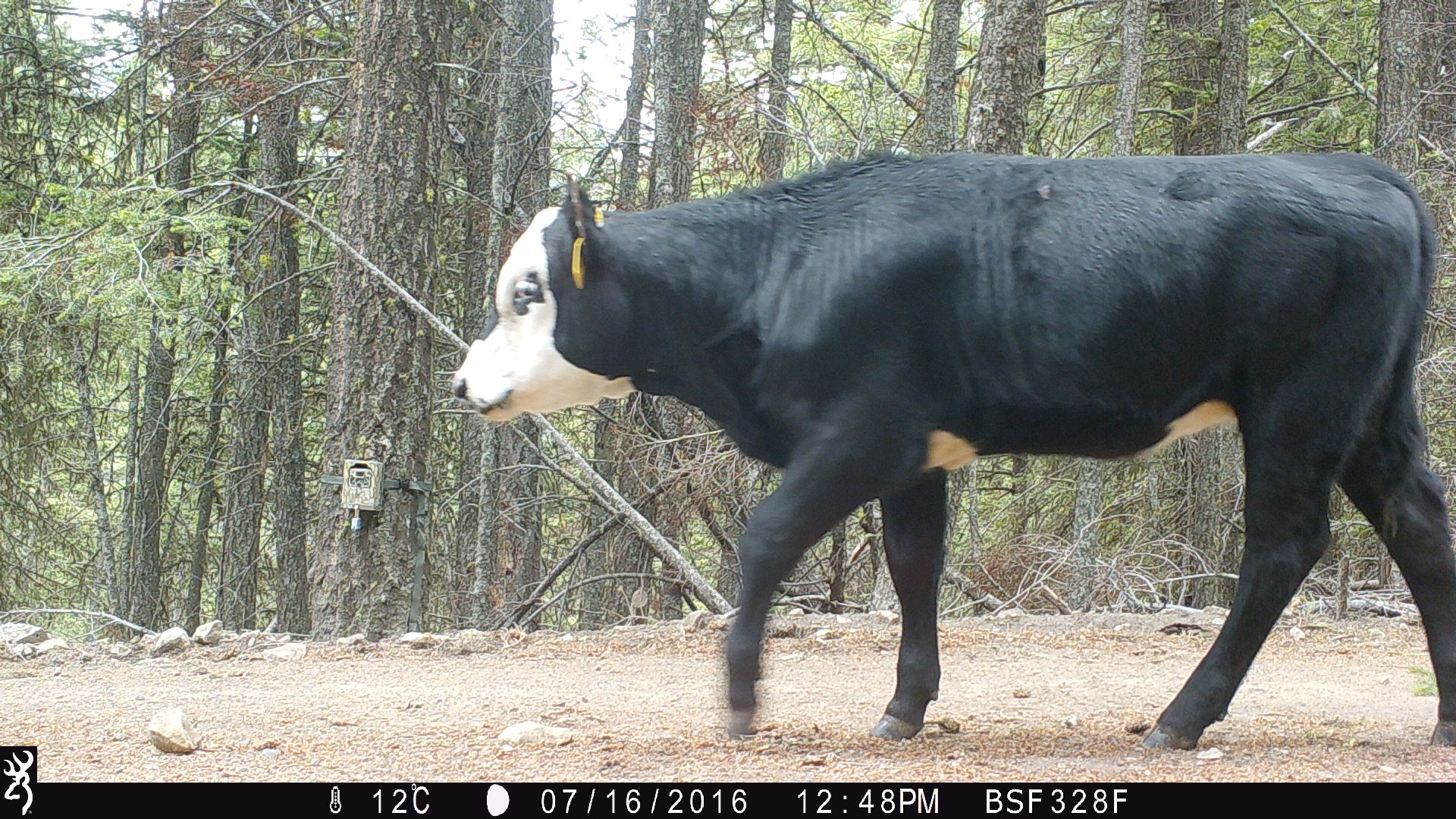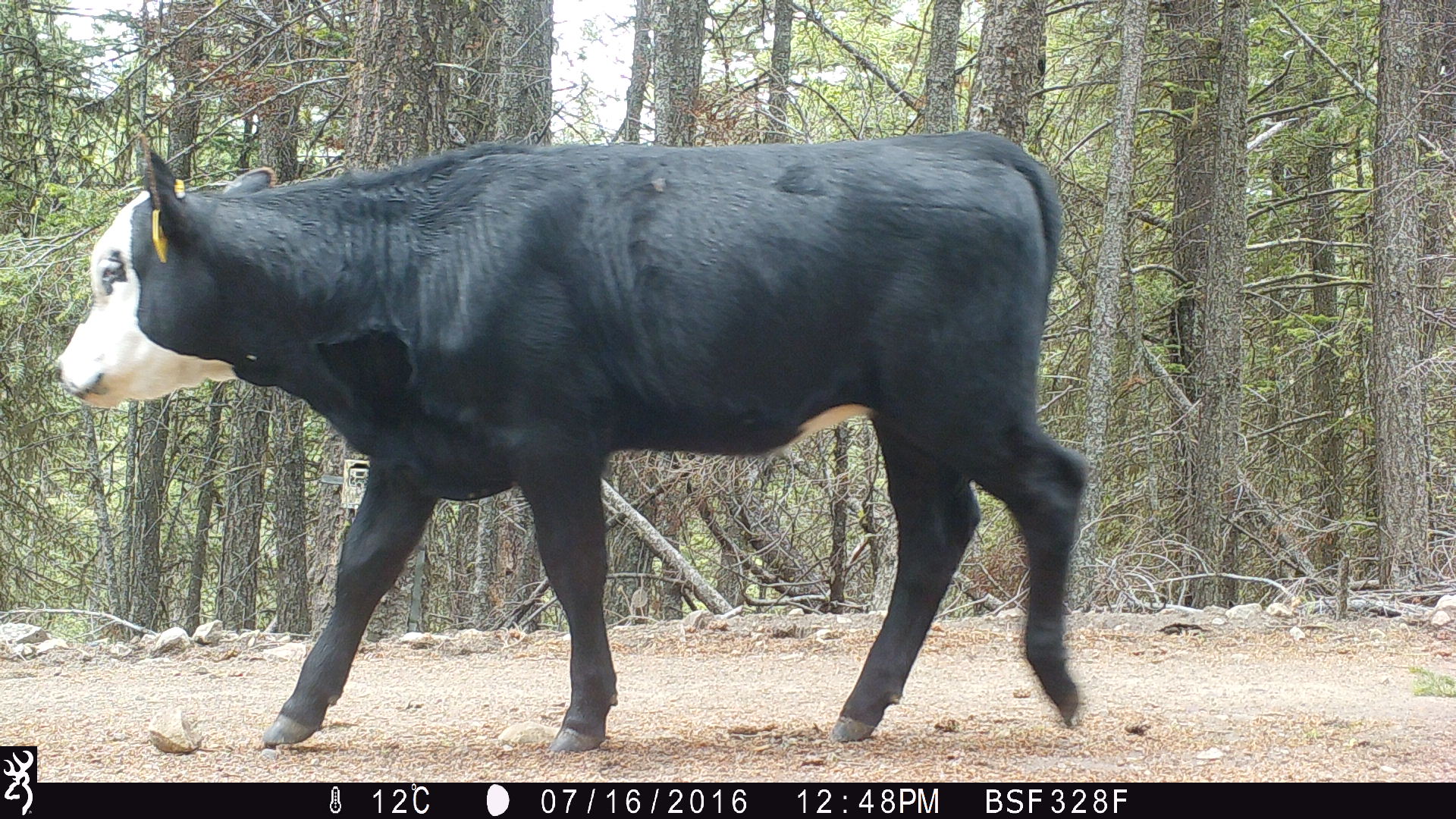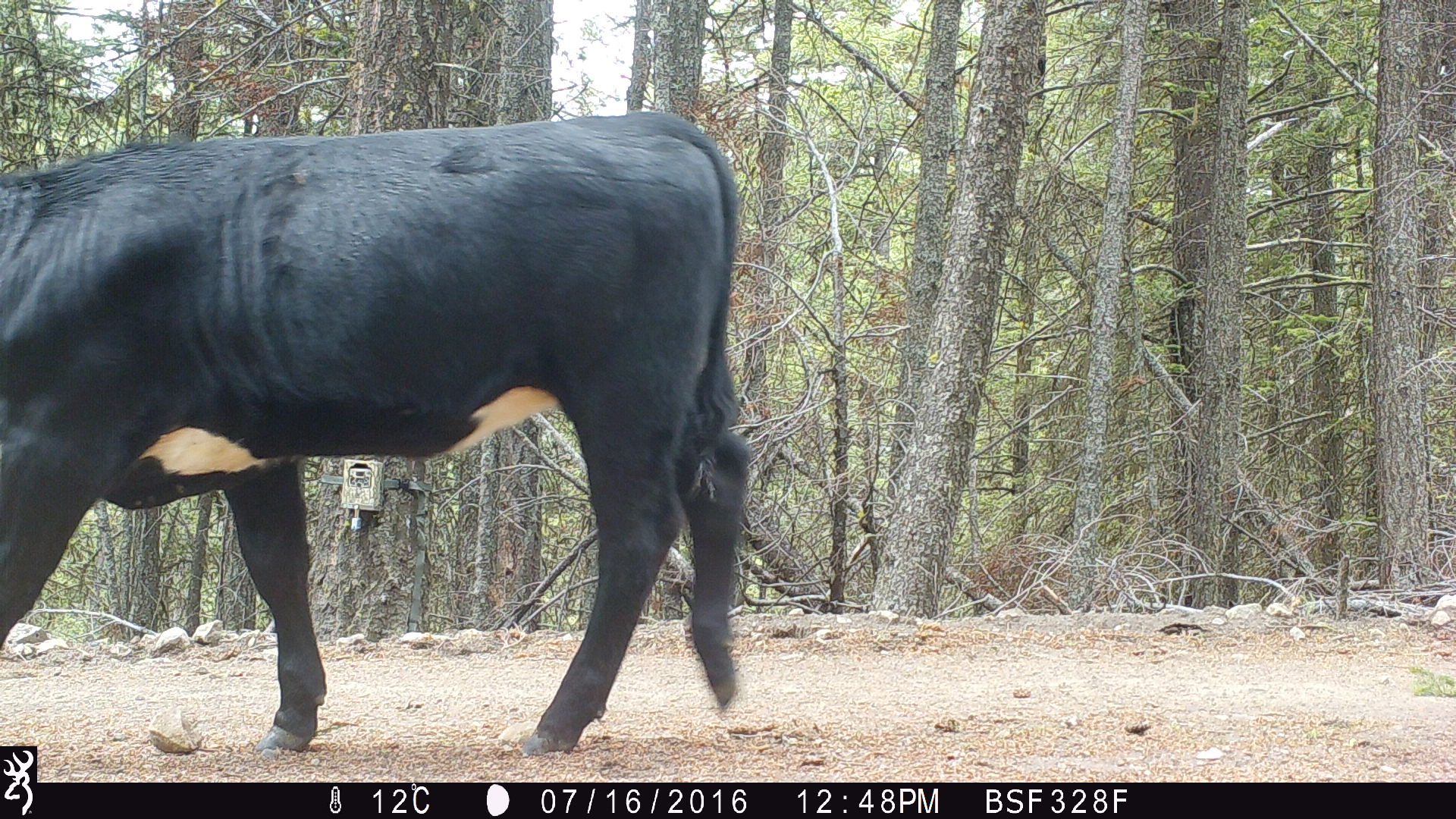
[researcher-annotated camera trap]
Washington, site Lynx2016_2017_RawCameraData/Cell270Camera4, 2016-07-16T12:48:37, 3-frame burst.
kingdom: Animalia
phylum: Chordata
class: Mammalia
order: Artiodactyla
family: Bovidae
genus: Bos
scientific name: Bos taurus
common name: domestic cattle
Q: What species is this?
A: Domestic cattle (Bos taurus).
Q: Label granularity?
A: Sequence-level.